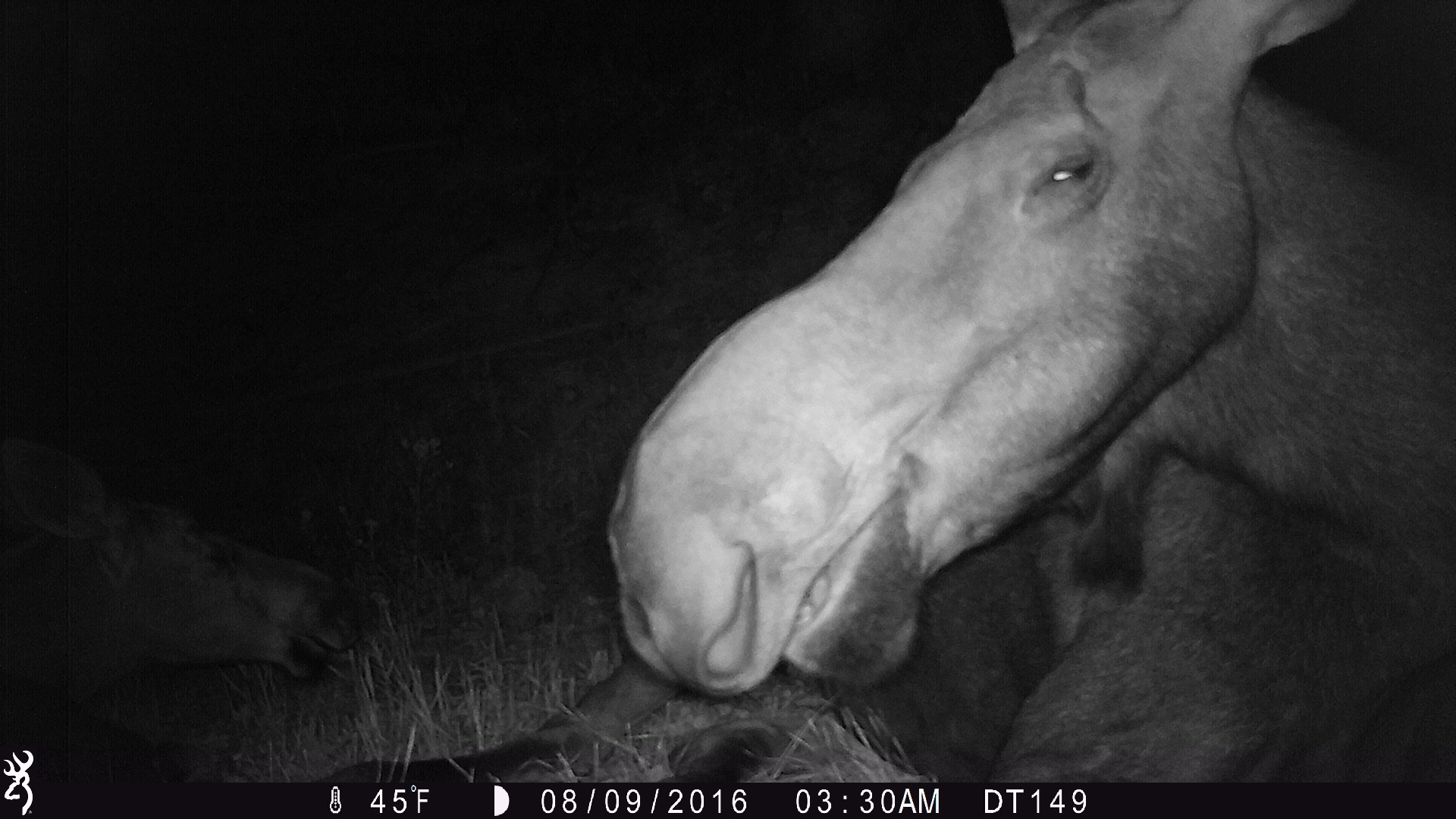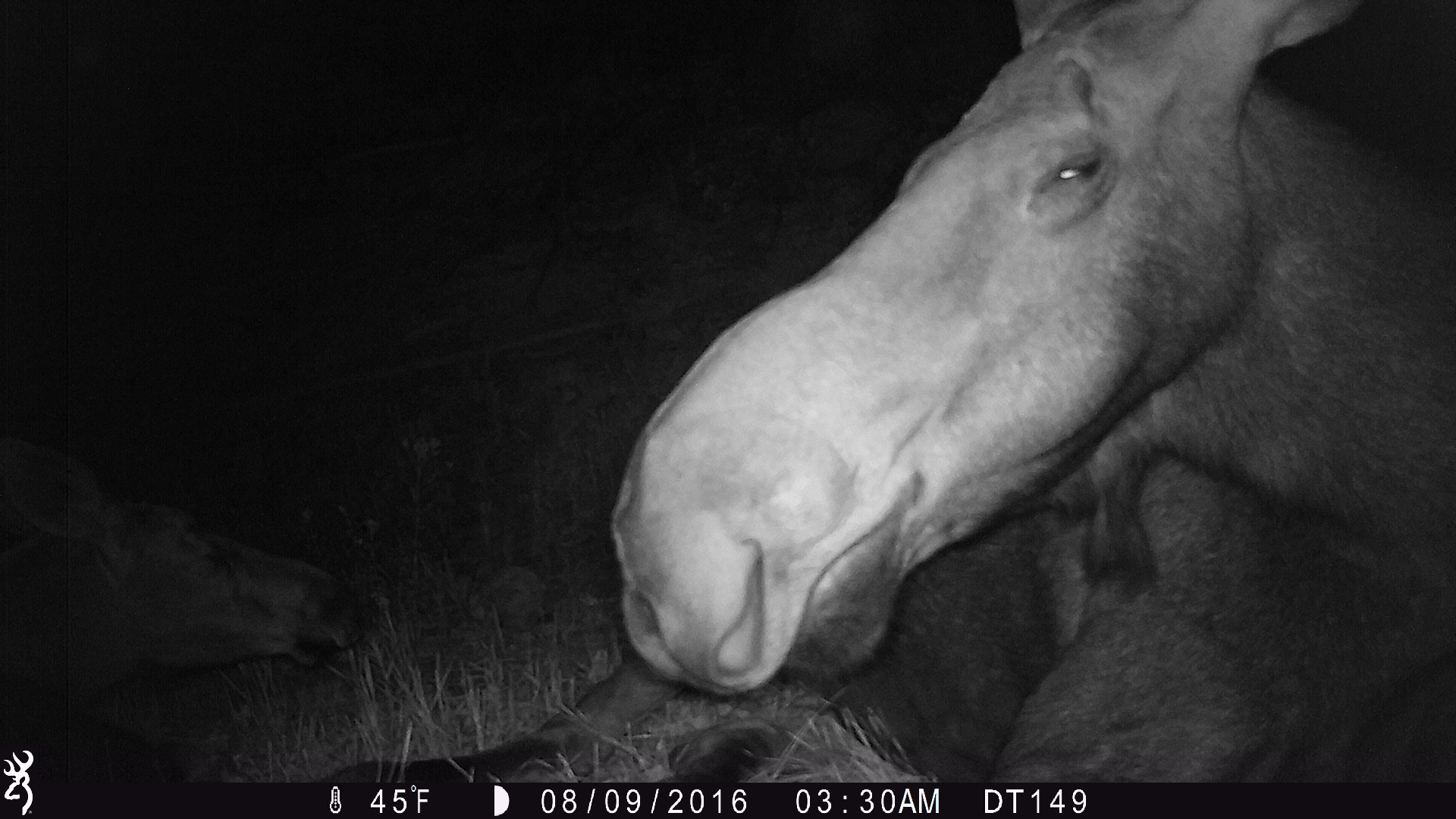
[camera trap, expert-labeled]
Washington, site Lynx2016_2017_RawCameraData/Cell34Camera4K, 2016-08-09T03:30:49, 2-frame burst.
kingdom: Animalia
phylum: Chordata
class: Mammalia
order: Artiodactyla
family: Cervidae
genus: Alces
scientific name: Alces alces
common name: moose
Alces alces (moose). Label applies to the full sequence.